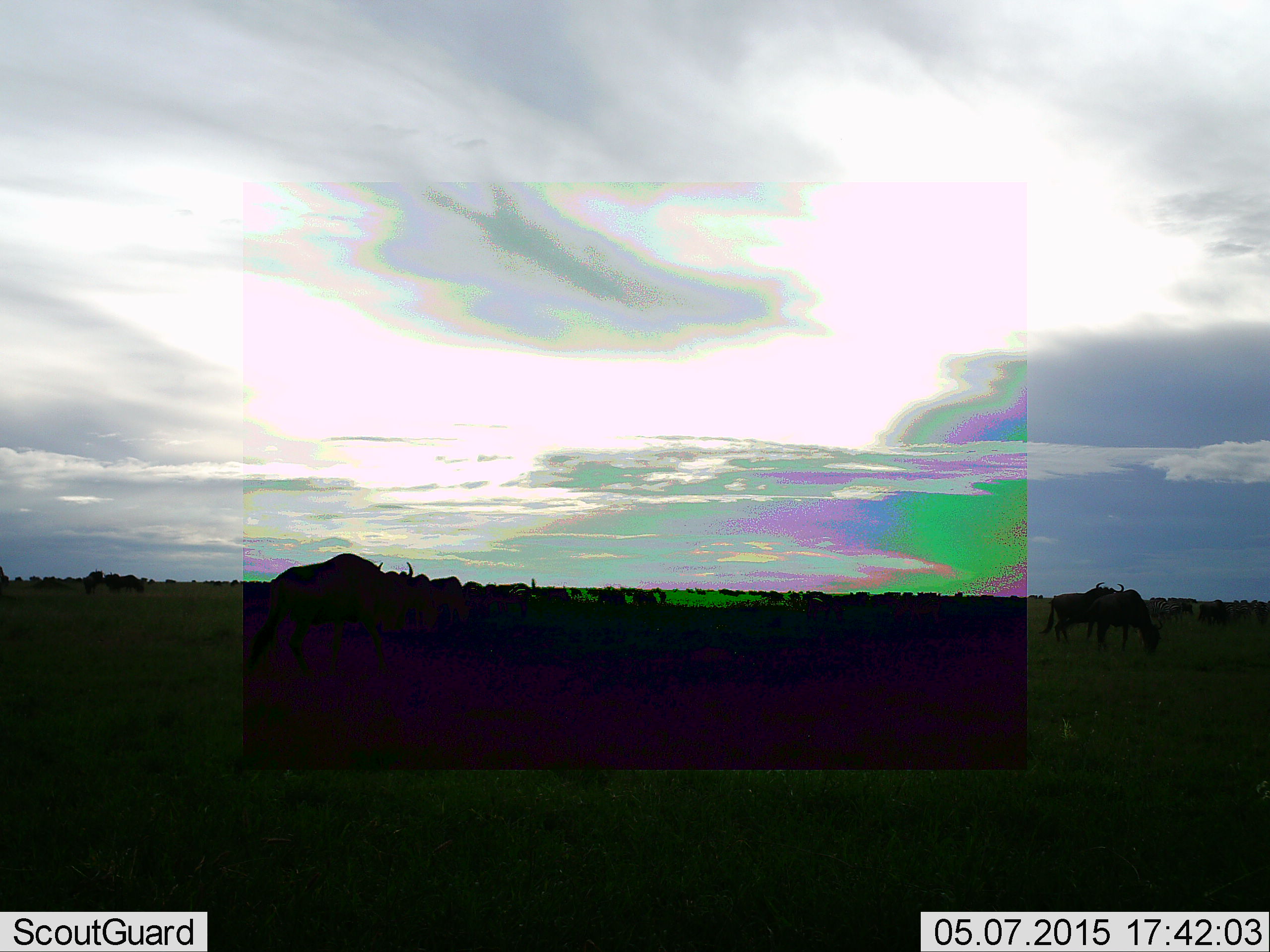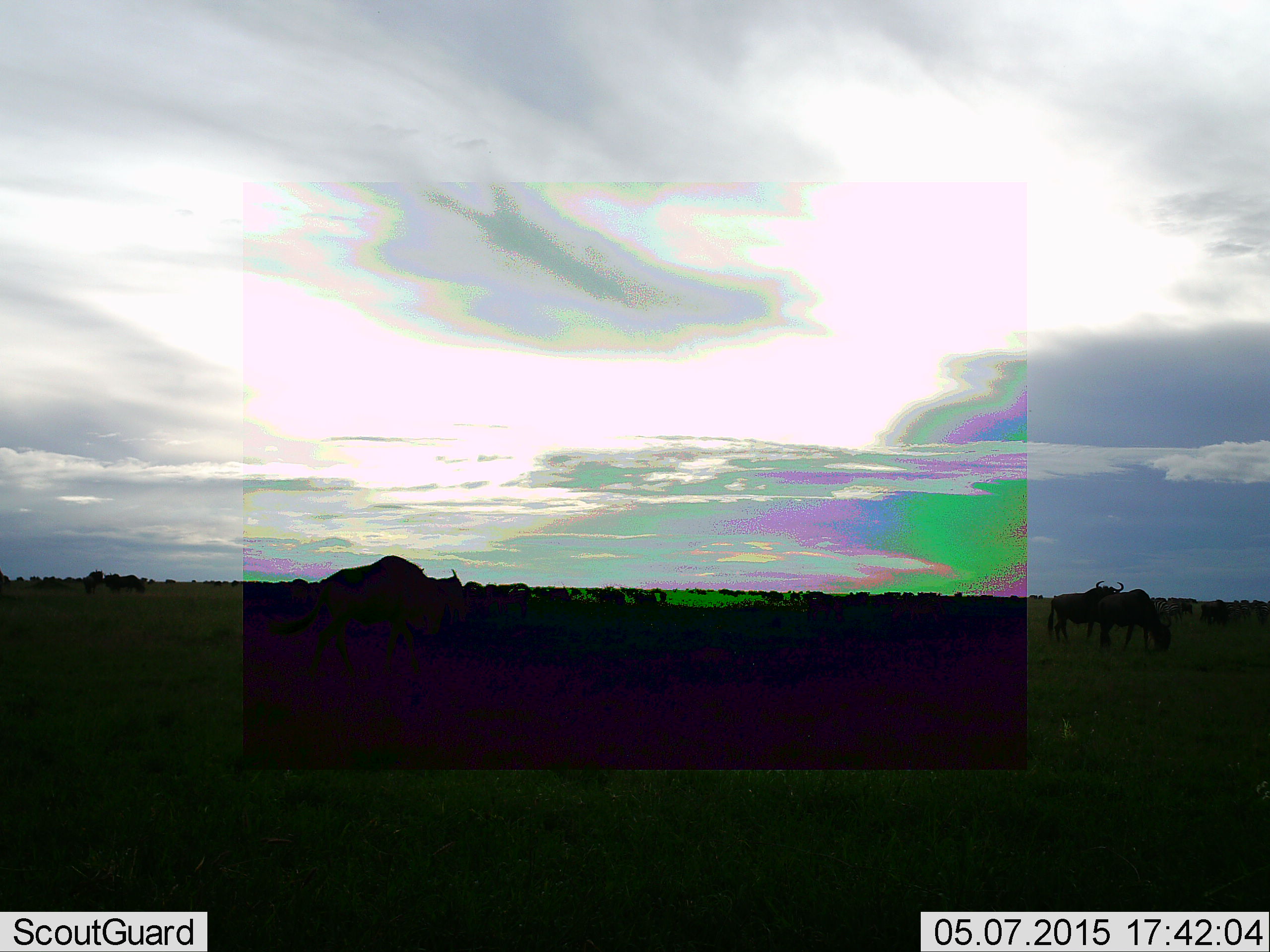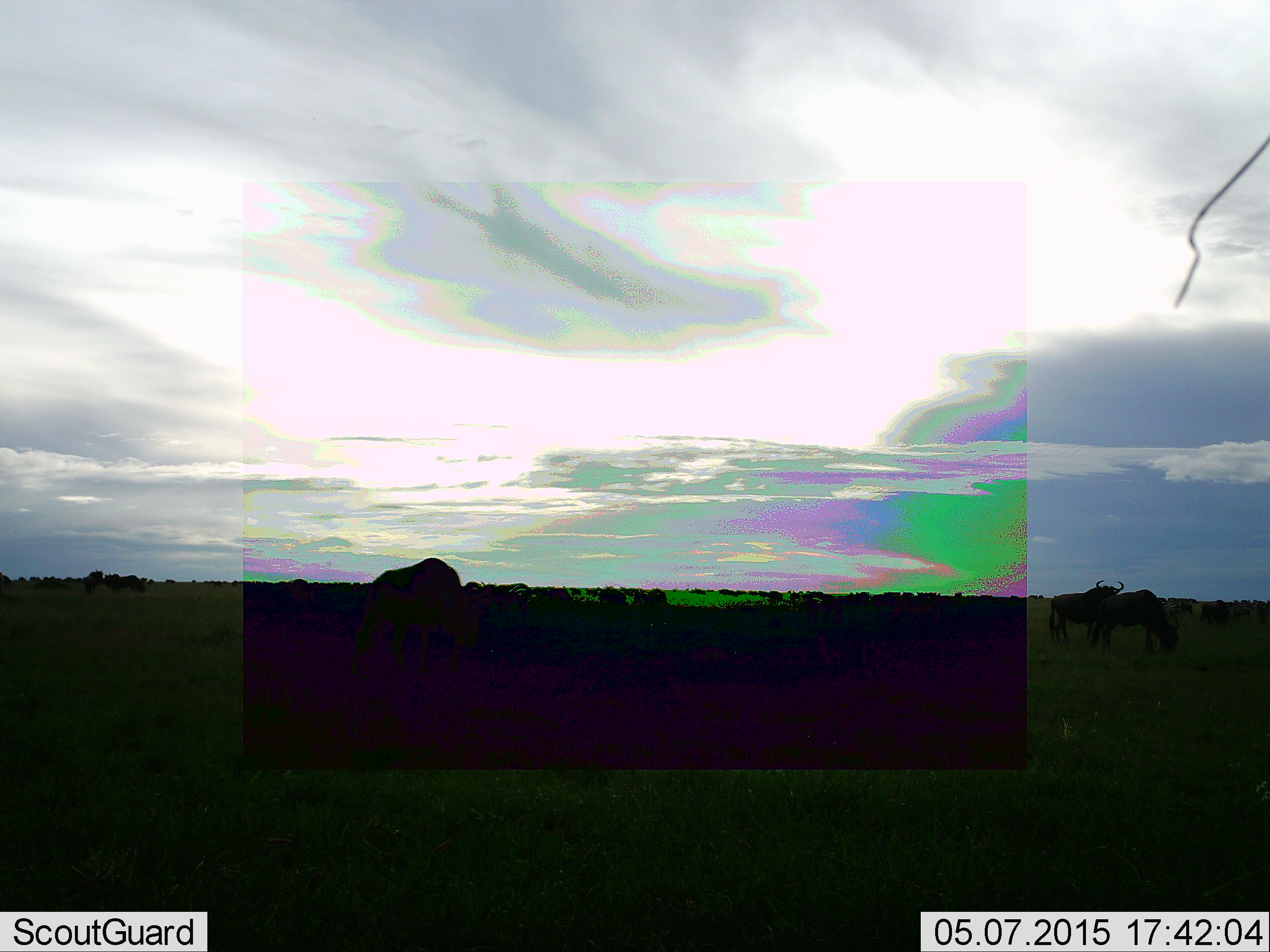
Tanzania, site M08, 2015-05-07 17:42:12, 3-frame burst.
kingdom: Animalia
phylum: Chordata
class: Mammalia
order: Artiodactyla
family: Bovidae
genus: Connochaetes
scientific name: Connochaetes taurinus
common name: blue wildebeest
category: wildebeest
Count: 5.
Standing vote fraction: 60%.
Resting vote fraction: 0%.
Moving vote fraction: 60%.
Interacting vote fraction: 0%.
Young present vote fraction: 0%.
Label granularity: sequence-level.